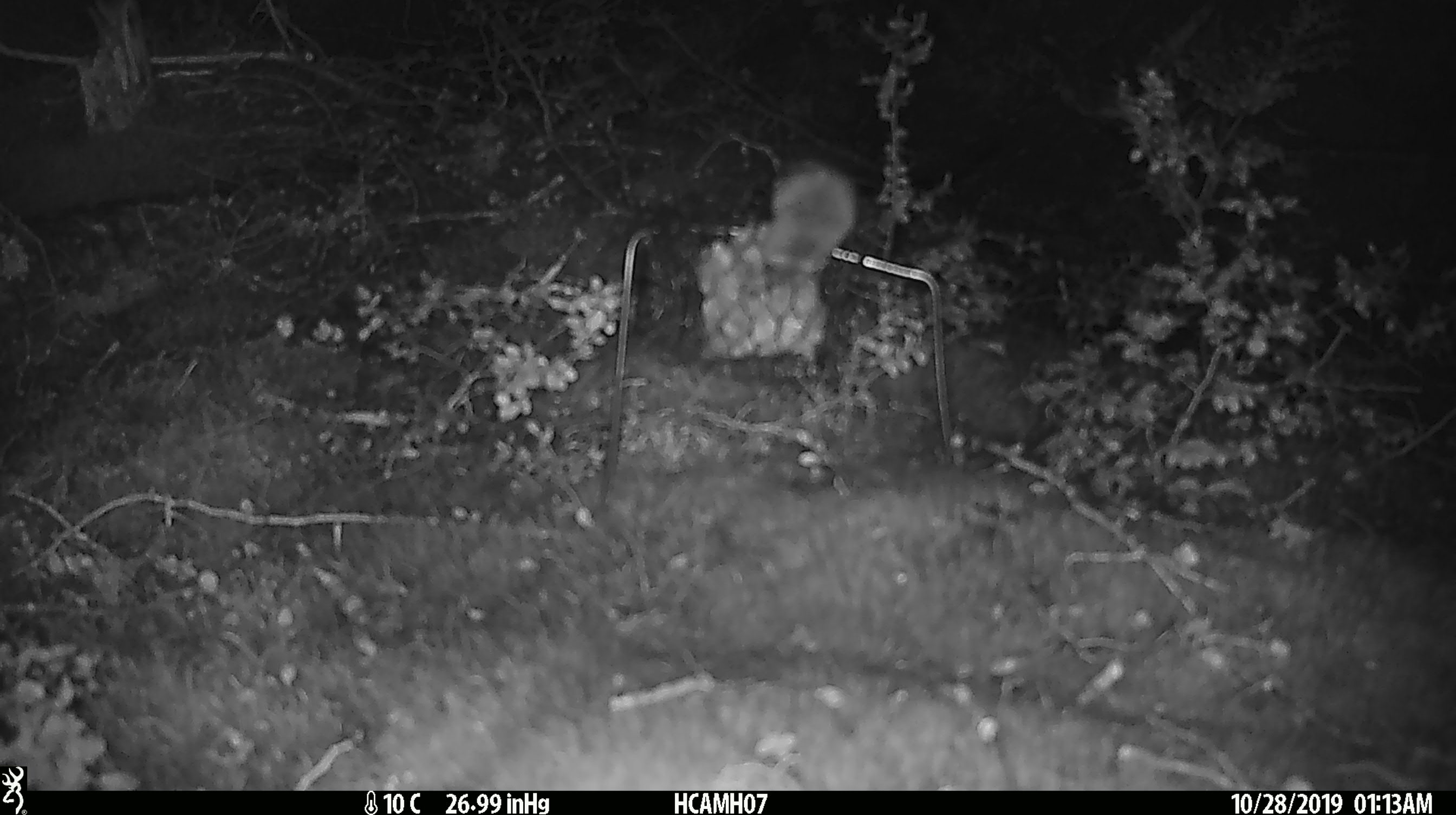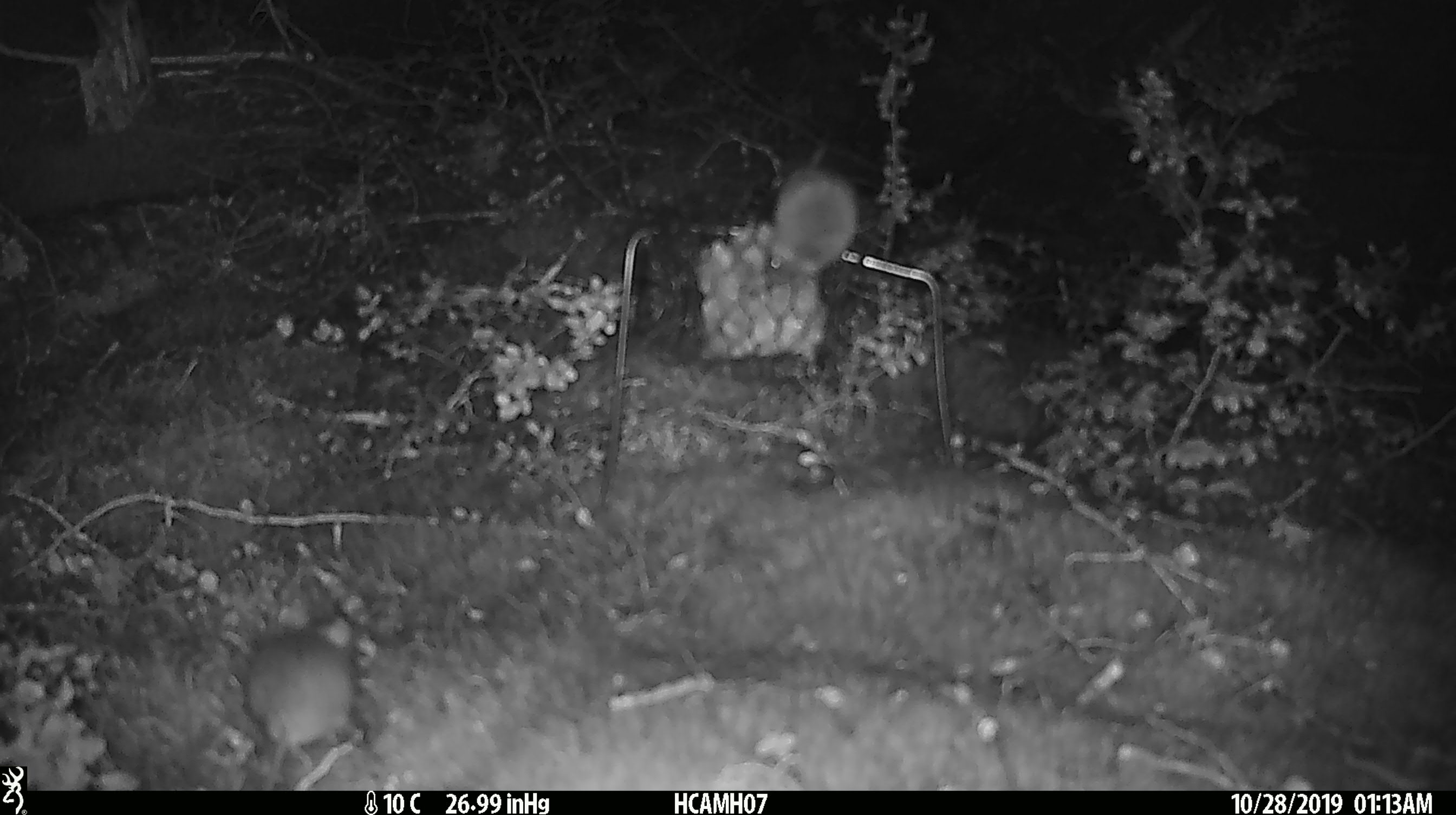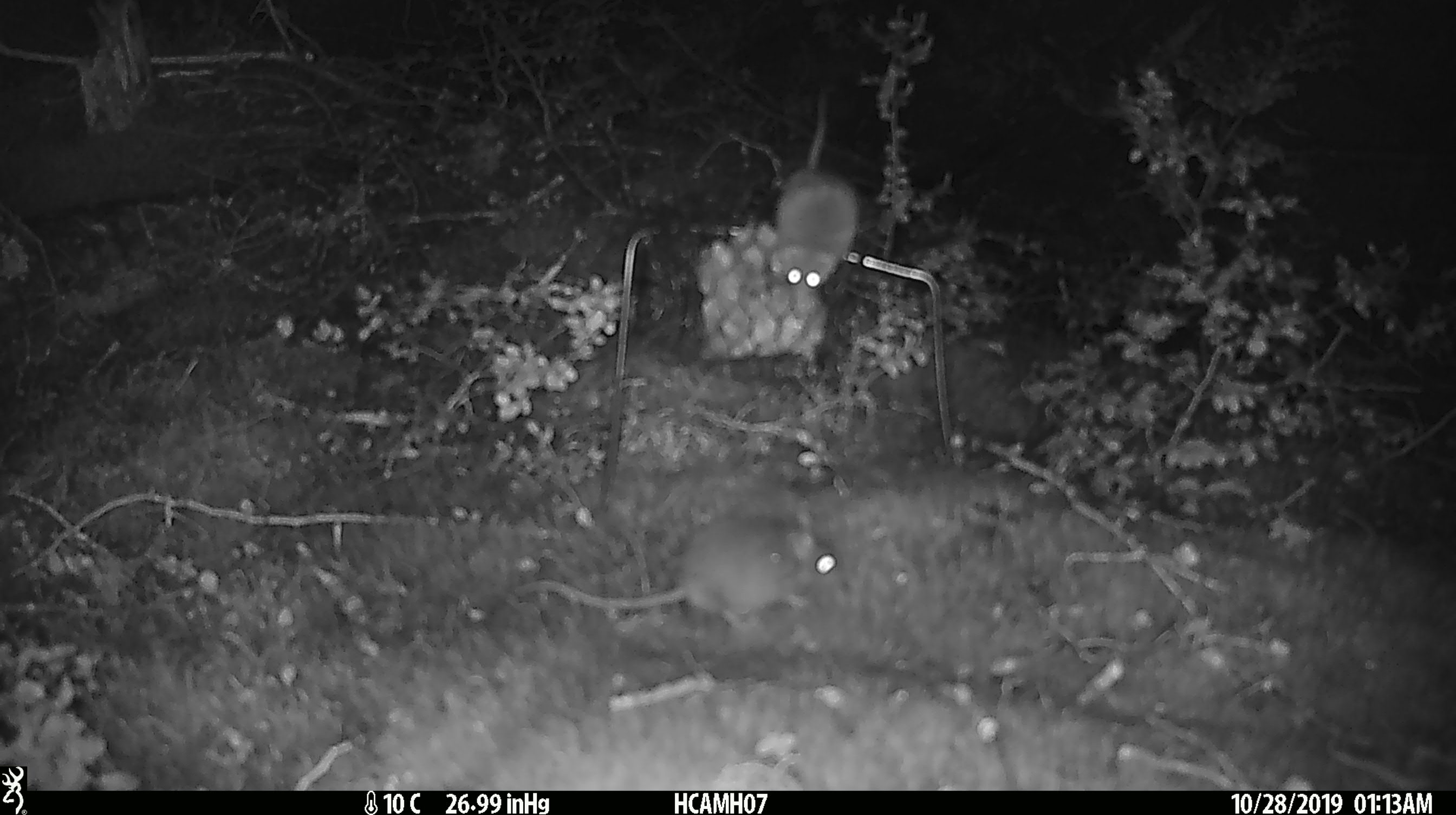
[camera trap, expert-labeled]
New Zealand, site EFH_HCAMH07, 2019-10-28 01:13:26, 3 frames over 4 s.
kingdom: Animalia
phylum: Chordata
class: Mammalia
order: Rodentia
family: Muridae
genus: Mus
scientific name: Mus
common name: mouse